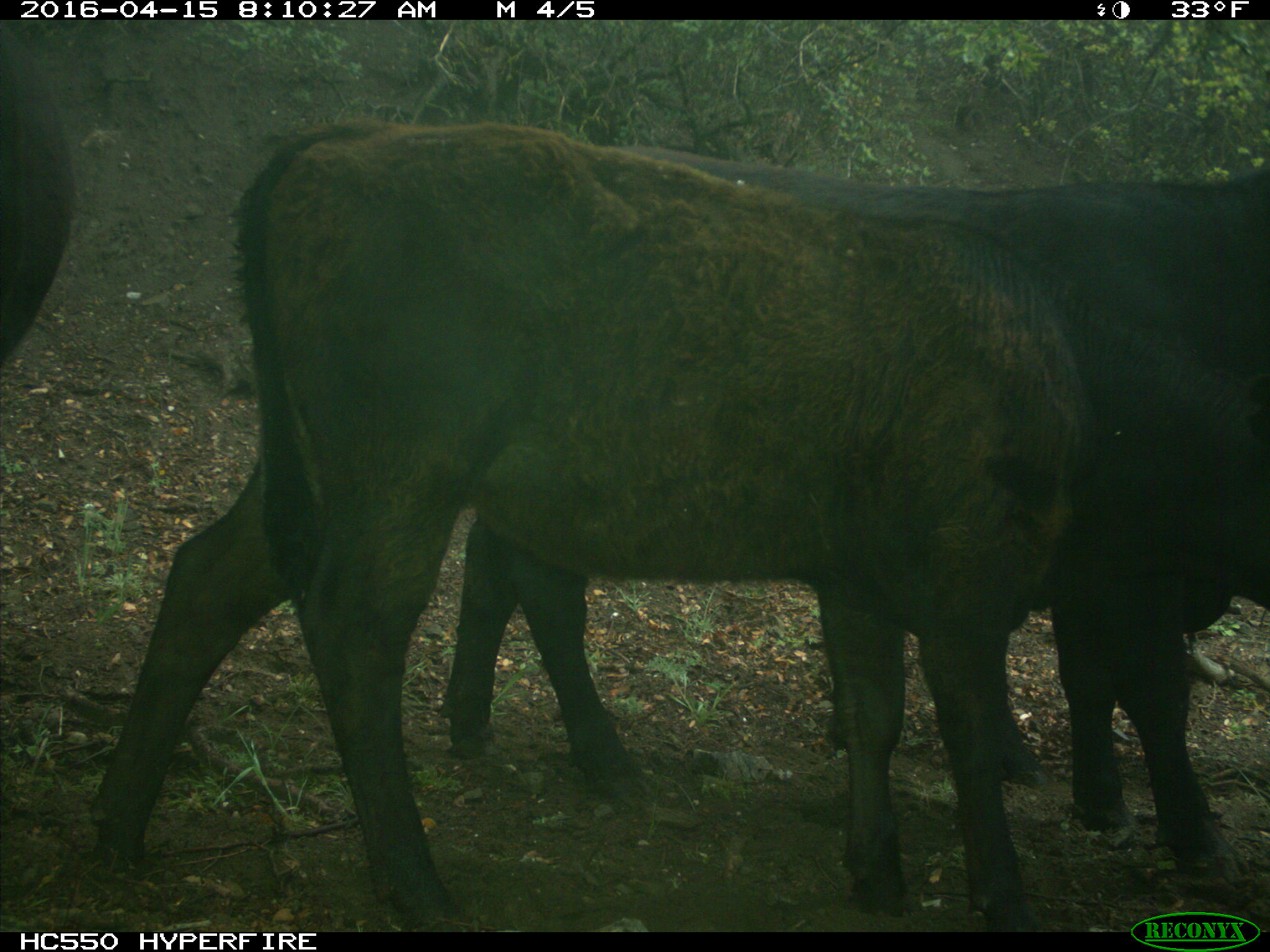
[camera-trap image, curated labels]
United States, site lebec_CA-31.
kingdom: Animalia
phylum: Chordata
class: Mammalia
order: Artiodactyla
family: Bovidae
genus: Bos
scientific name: Bos taurus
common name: domestic cow